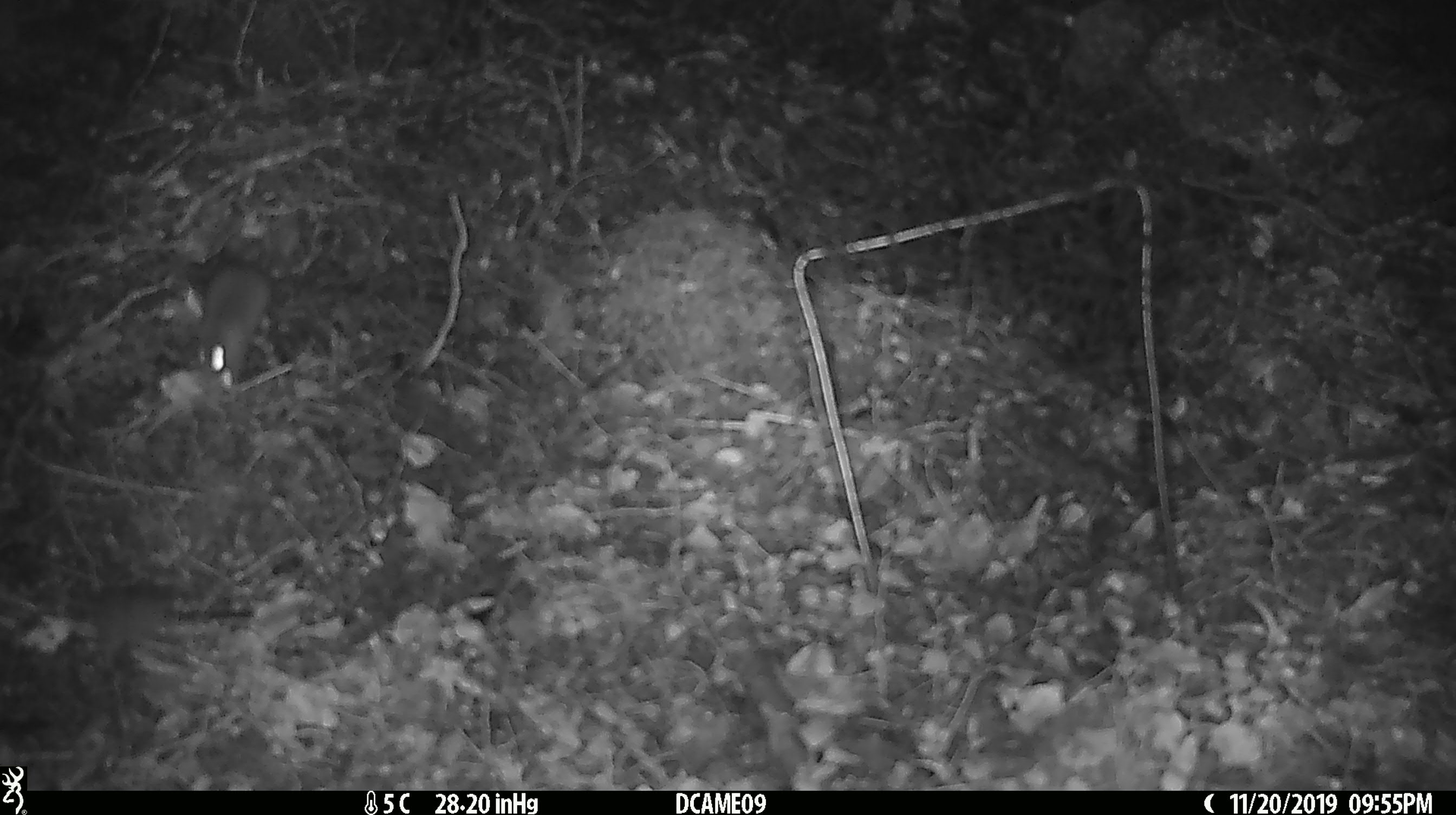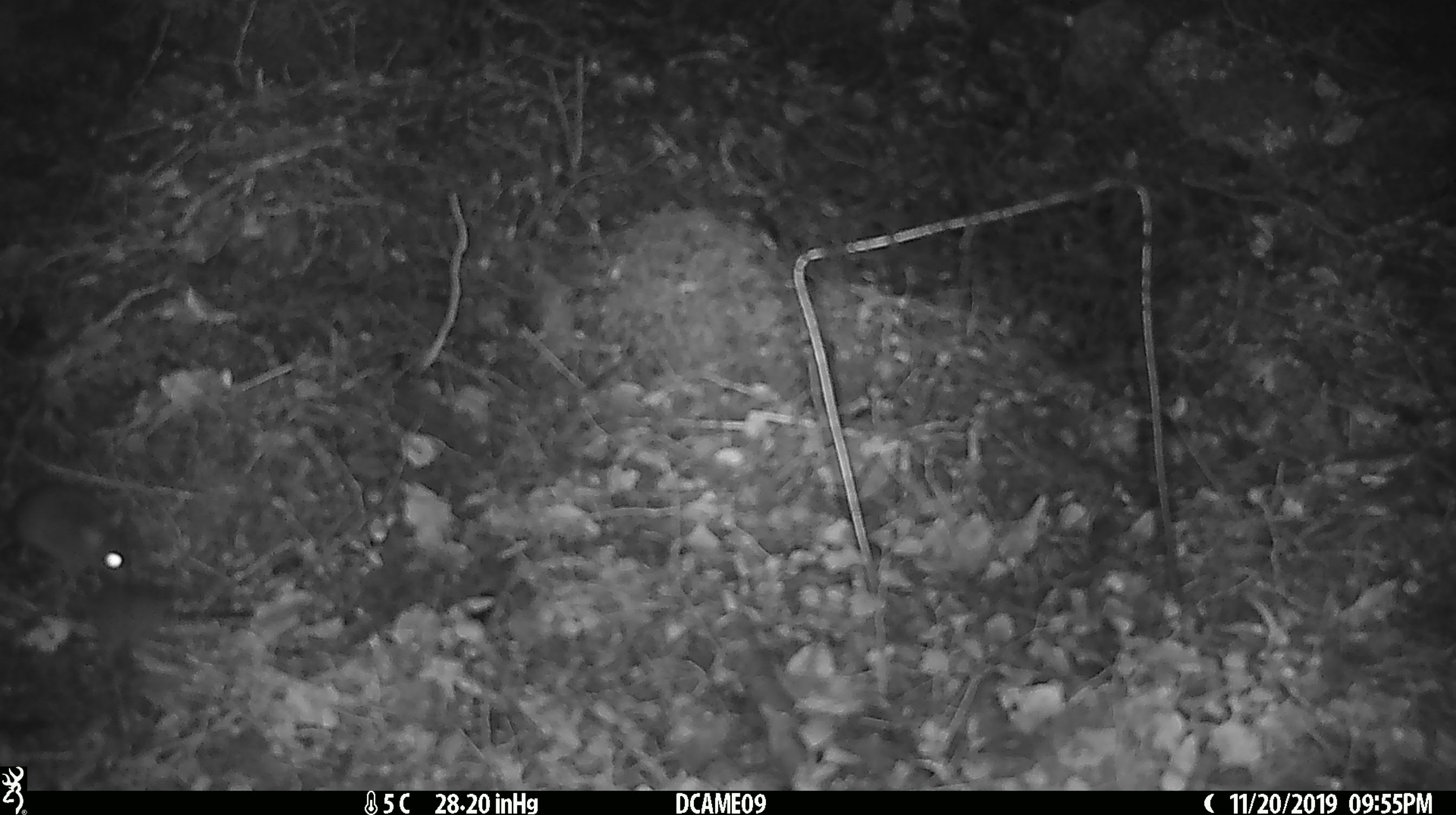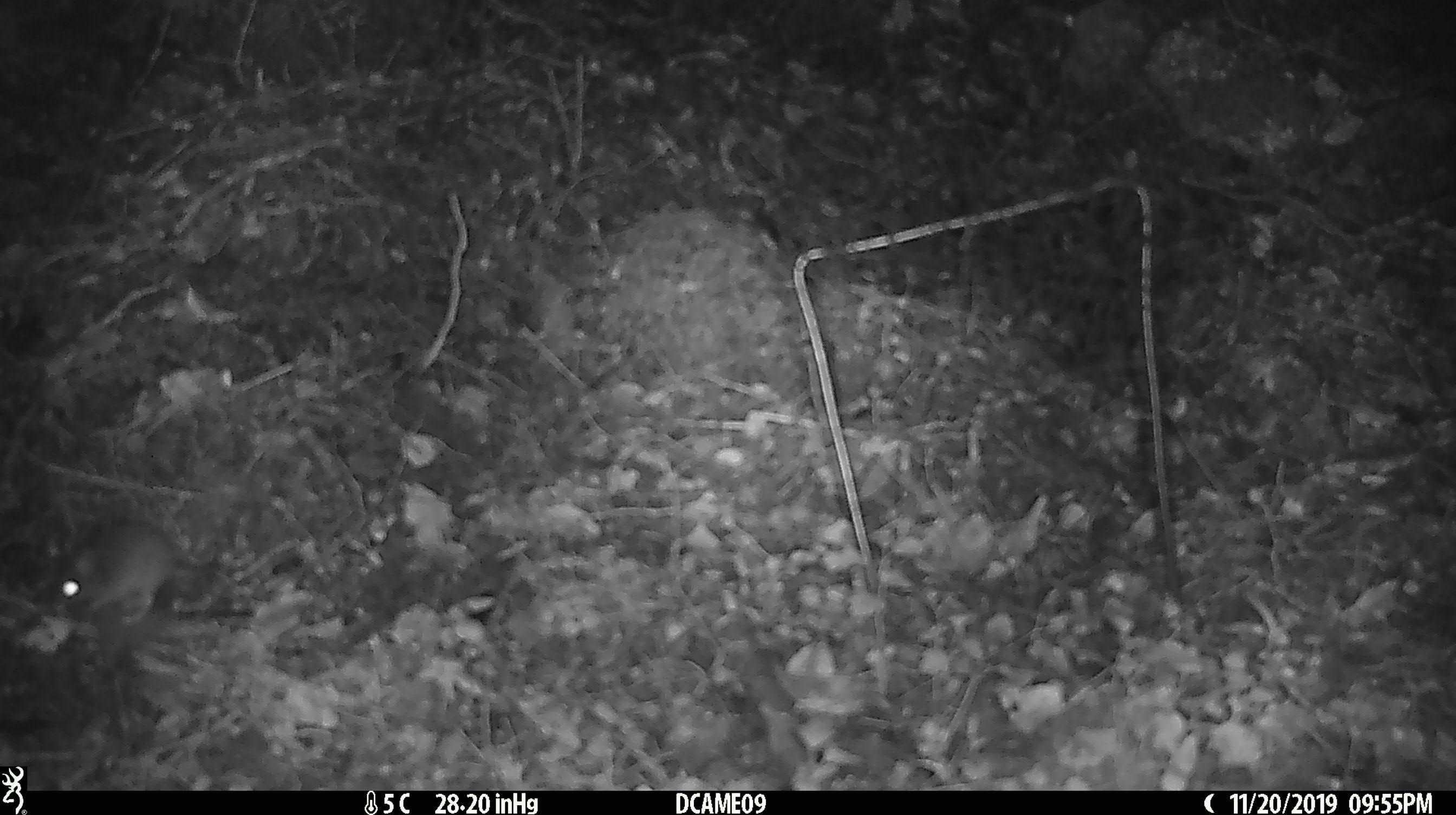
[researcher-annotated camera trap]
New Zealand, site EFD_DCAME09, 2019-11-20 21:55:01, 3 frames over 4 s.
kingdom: Animalia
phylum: Chordata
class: Mammalia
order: Rodentia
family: Muridae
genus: Mus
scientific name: Mus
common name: mouse